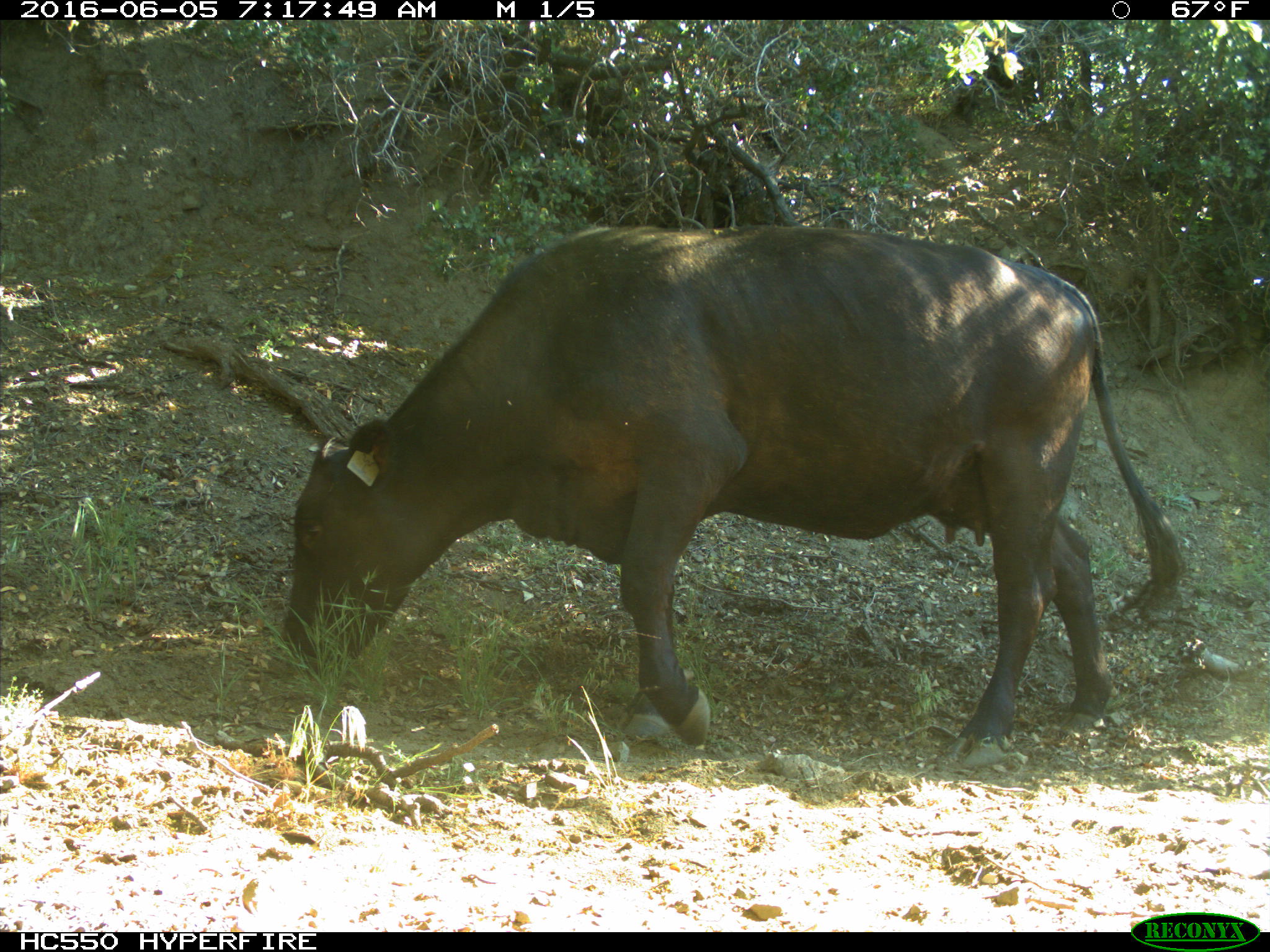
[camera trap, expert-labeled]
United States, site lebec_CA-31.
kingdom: Animalia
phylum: Chordata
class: Mammalia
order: Artiodactyla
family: Bovidae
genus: Bos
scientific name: Bos taurus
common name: domestic cow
Bos taurus (domestic cow).